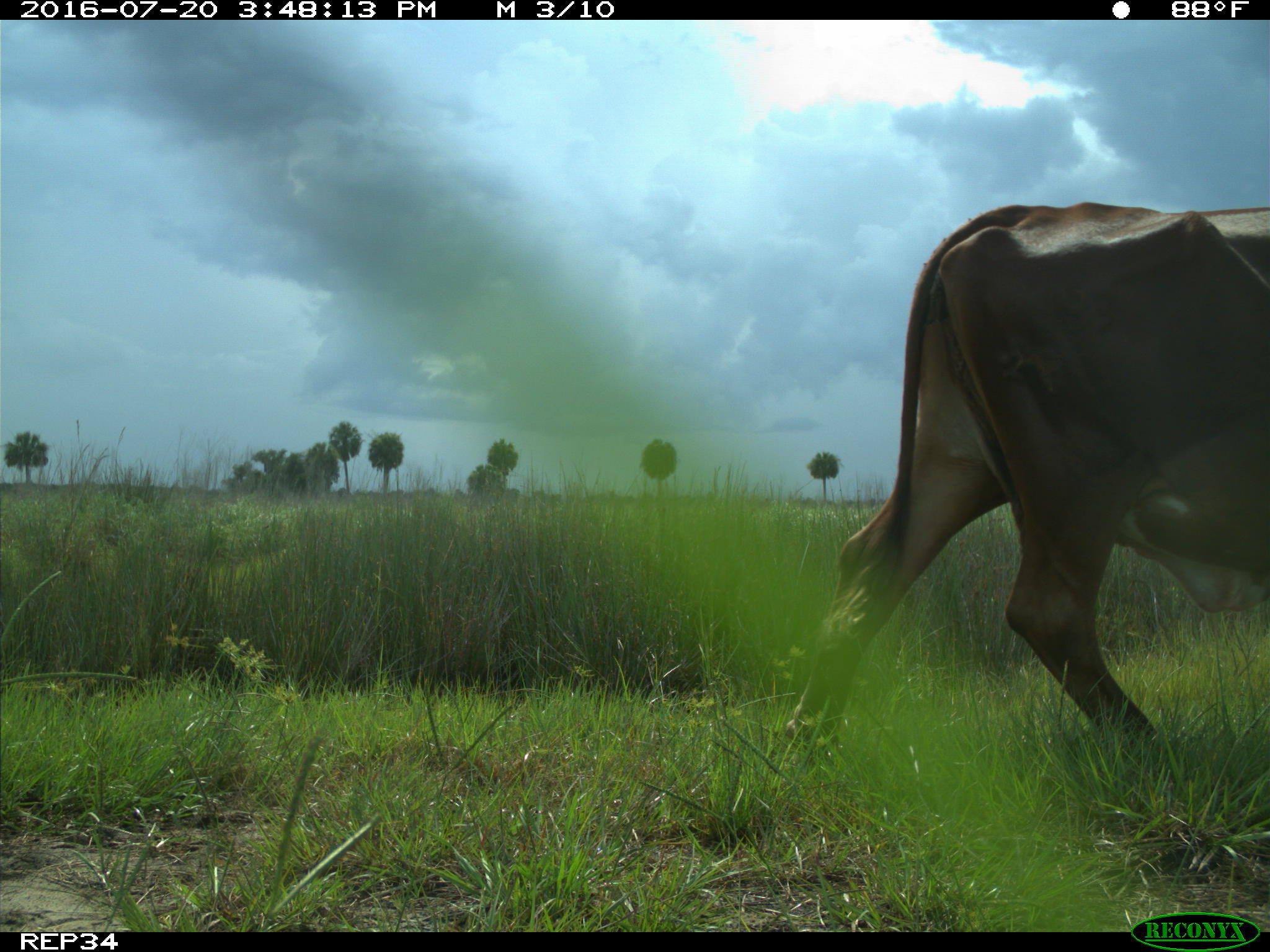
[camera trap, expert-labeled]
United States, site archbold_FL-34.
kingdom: Animalia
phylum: Chordata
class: Mammalia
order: Artiodactyla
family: Bovidae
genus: Bos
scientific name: Bos taurus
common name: domestic cow